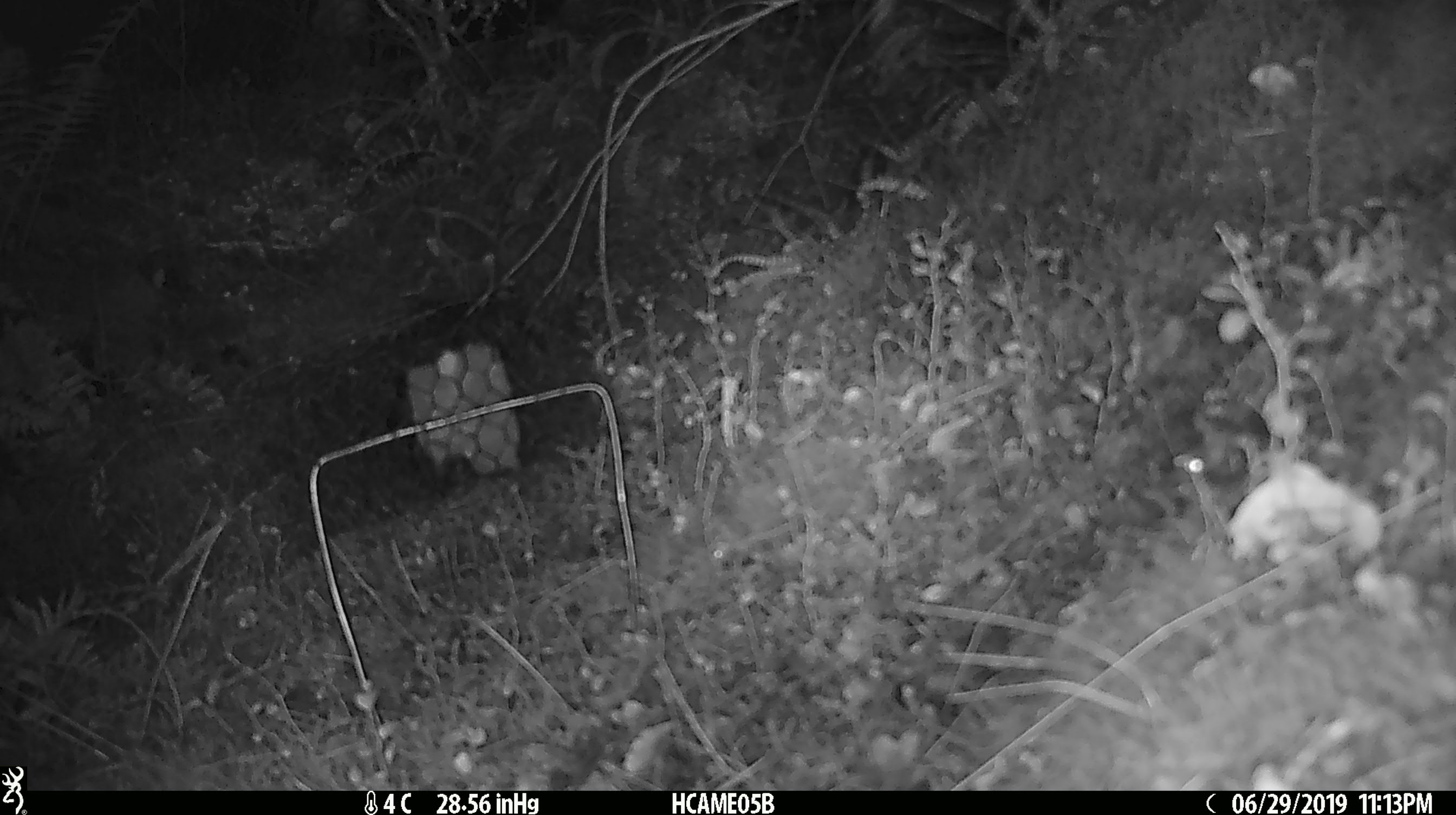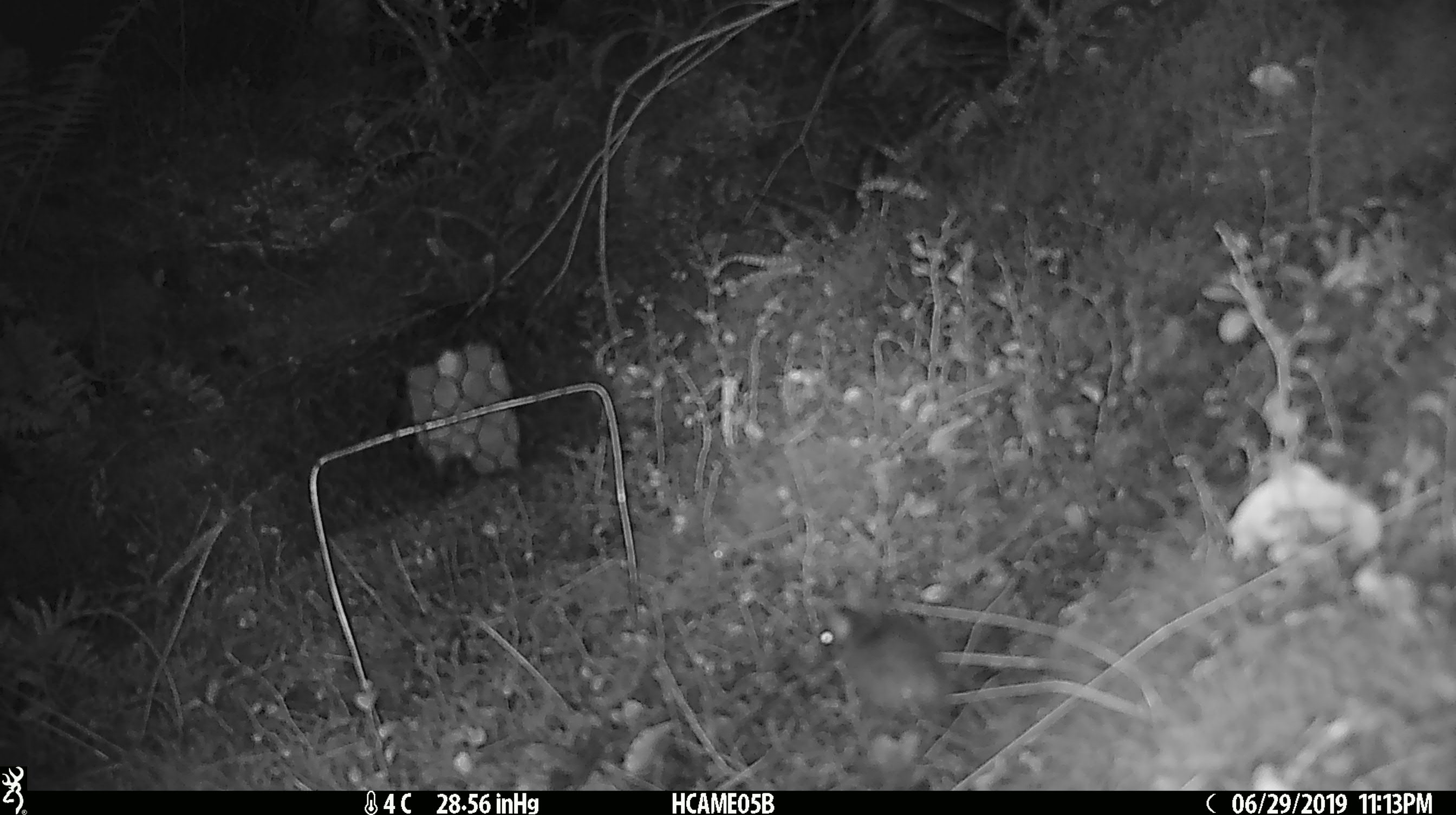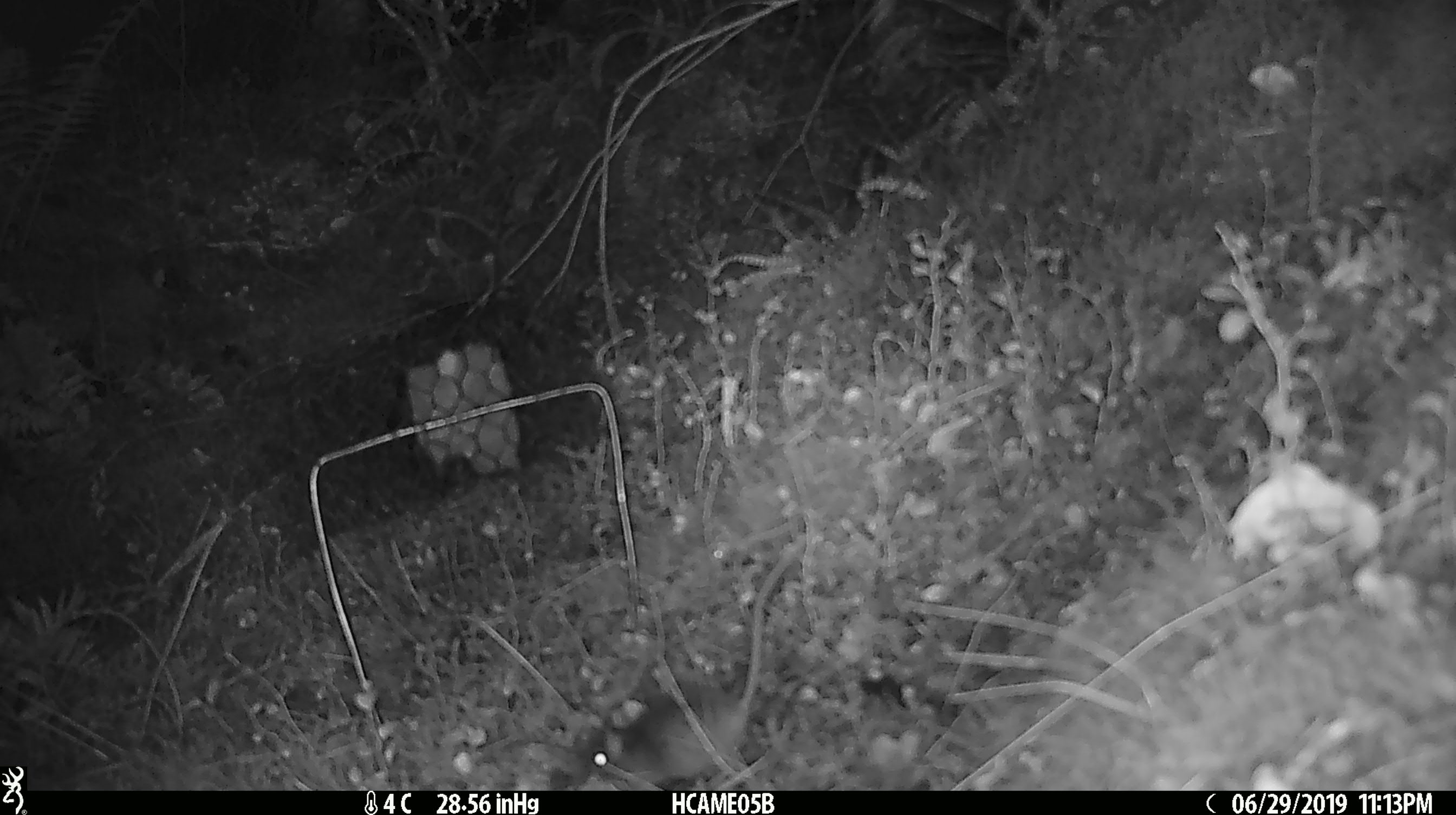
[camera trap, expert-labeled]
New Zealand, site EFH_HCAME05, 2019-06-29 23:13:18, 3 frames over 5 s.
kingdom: Animalia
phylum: Chordata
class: Mammalia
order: Rodentia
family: Muridae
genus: Mus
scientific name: Mus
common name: mouse